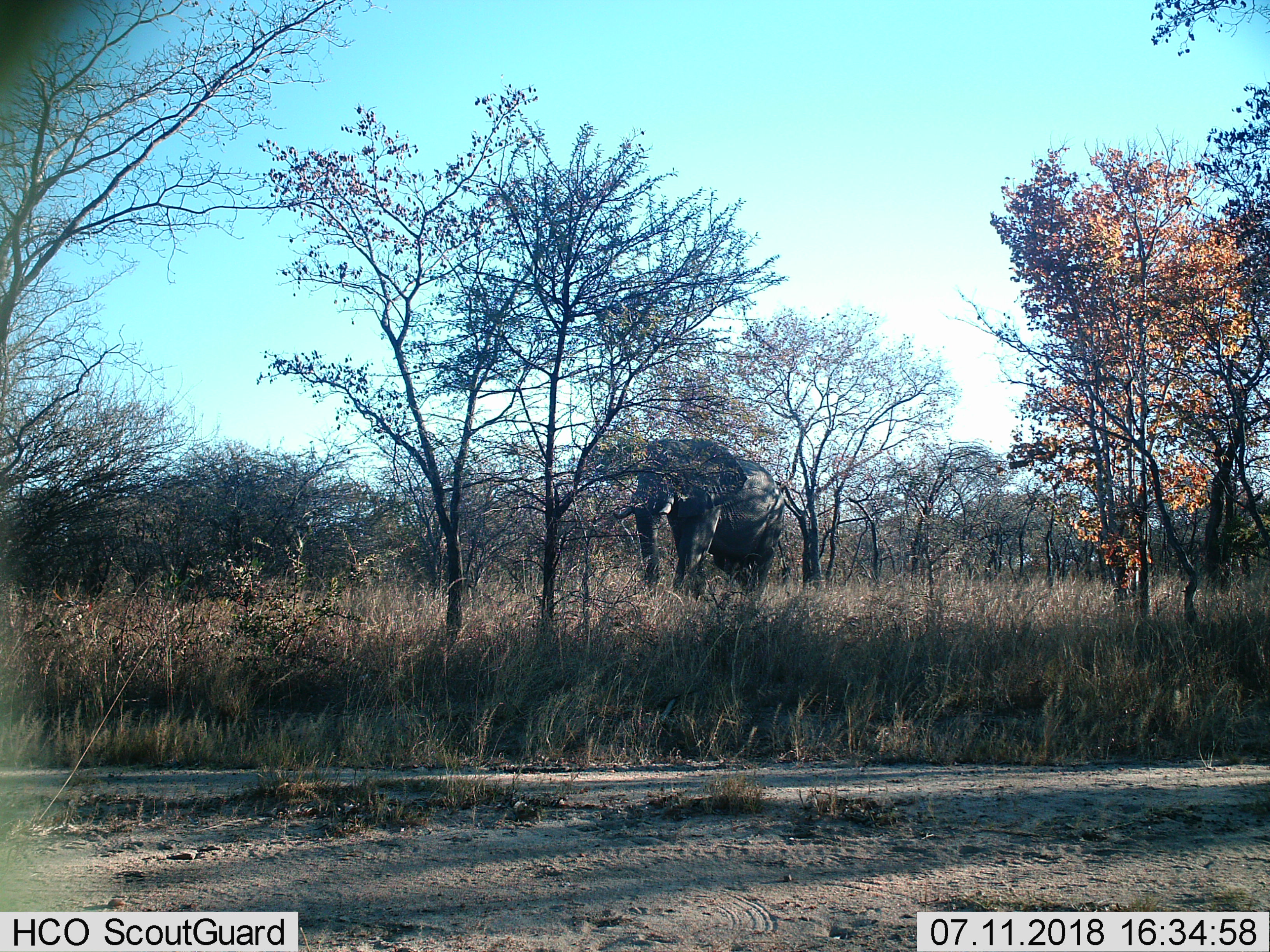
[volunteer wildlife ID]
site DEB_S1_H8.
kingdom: Animalia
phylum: Chordata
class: Mammalia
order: Proboscidea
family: Elephantidae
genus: Loxodonta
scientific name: Loxodonta africana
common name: african bush elephant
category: elephant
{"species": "elephant (african bush elephant) (Loxodonta africana)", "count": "1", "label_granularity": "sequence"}